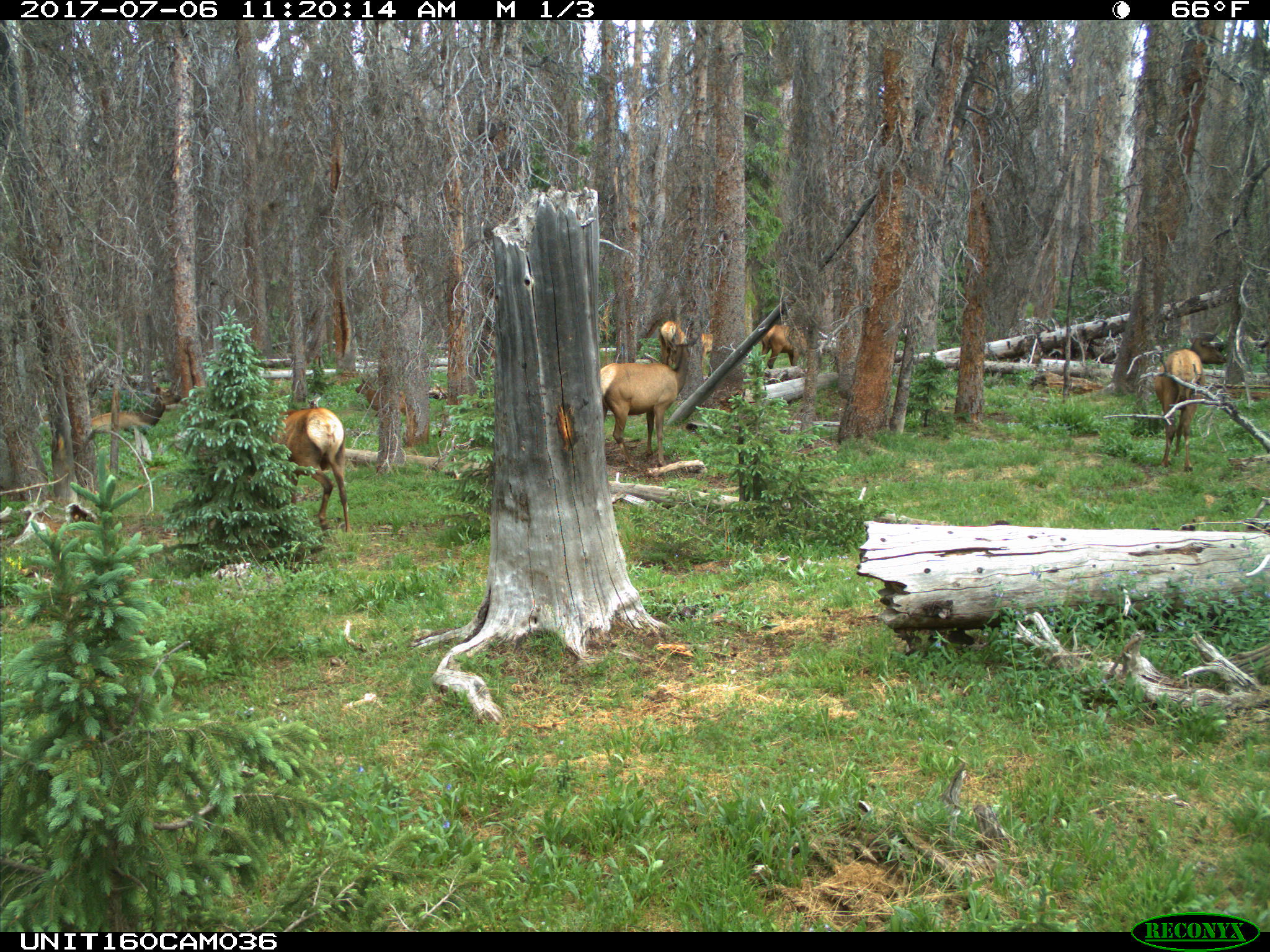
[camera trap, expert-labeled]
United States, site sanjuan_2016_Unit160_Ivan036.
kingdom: Animalia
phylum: Chordata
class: Mammalia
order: Artiodactyla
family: Cervidae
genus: Cervus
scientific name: Cervus elaphus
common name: red deer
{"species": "Cervus elaphus (red deer)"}